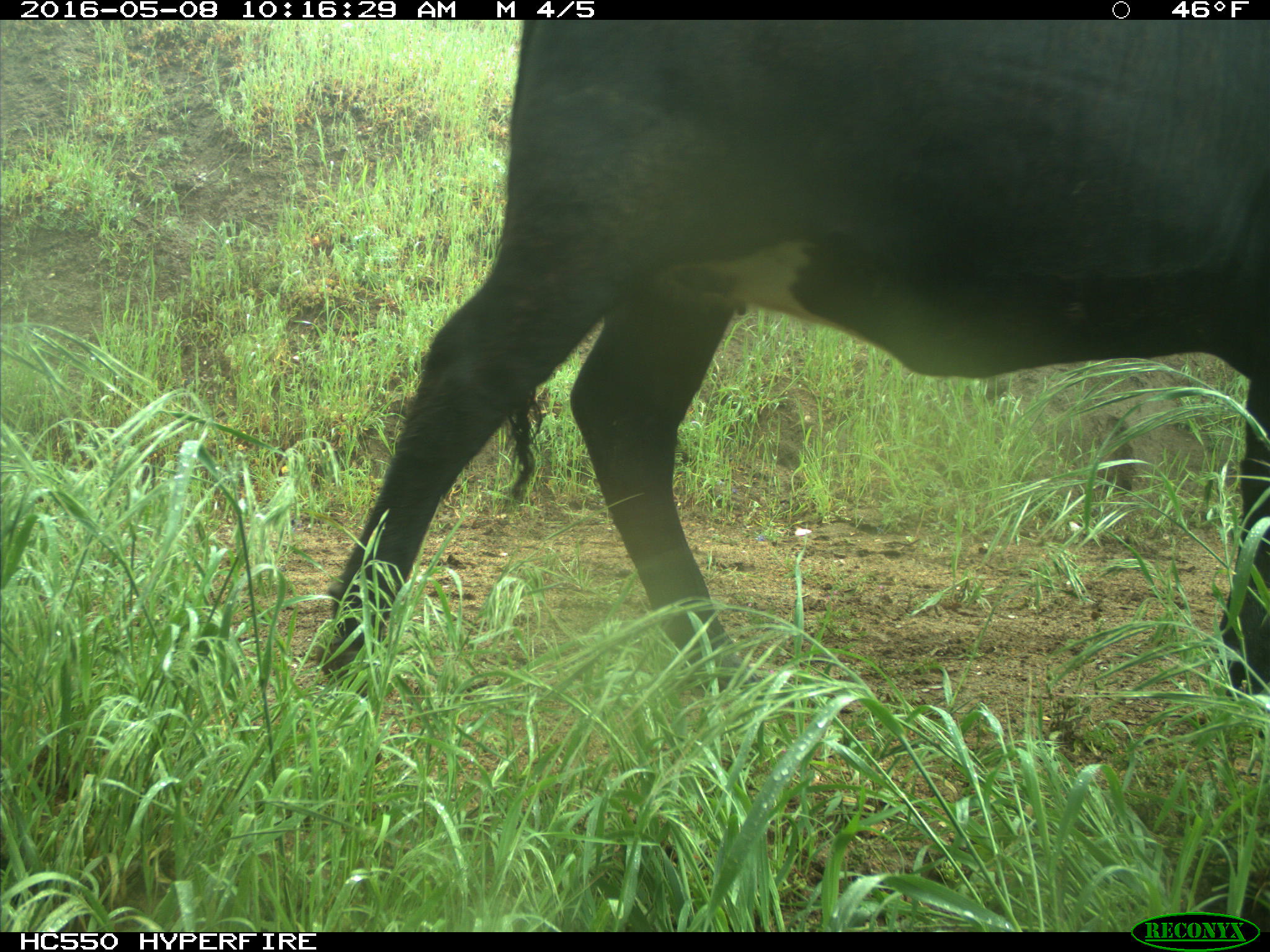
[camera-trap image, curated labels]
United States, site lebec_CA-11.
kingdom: Animalia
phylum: Chordata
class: Mammalia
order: Artiodactyla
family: Bovidae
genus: Bos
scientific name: Bos taurus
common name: domestic cow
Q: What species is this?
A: Bos taurus (domestic cow).